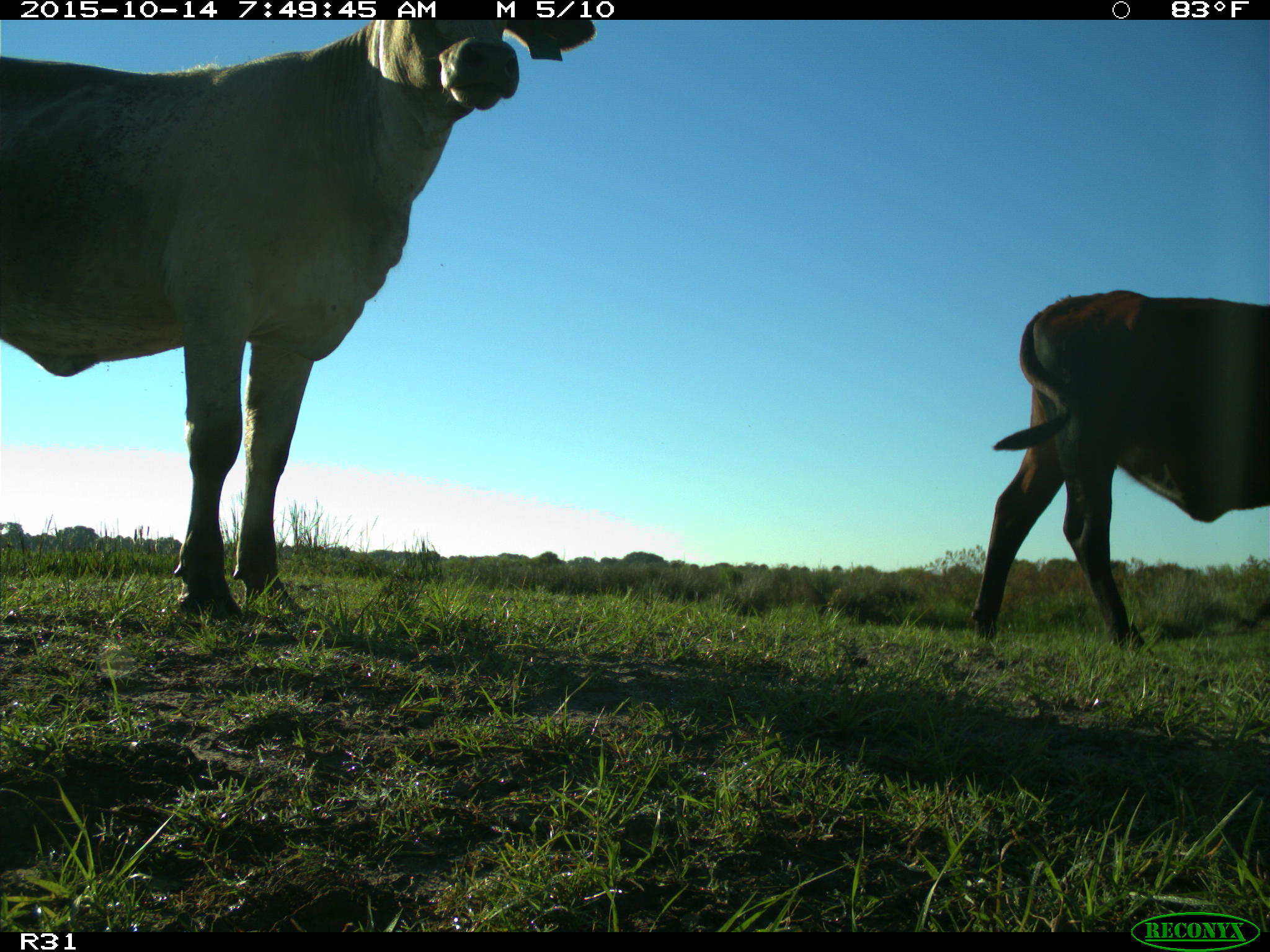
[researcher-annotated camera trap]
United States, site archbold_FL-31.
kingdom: Animalia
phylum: Chordata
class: Mammalia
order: Artiodactyla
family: Bovidae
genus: Bos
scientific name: Bos taurus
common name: domestic cow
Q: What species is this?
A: Bos taurus (domestic cow).